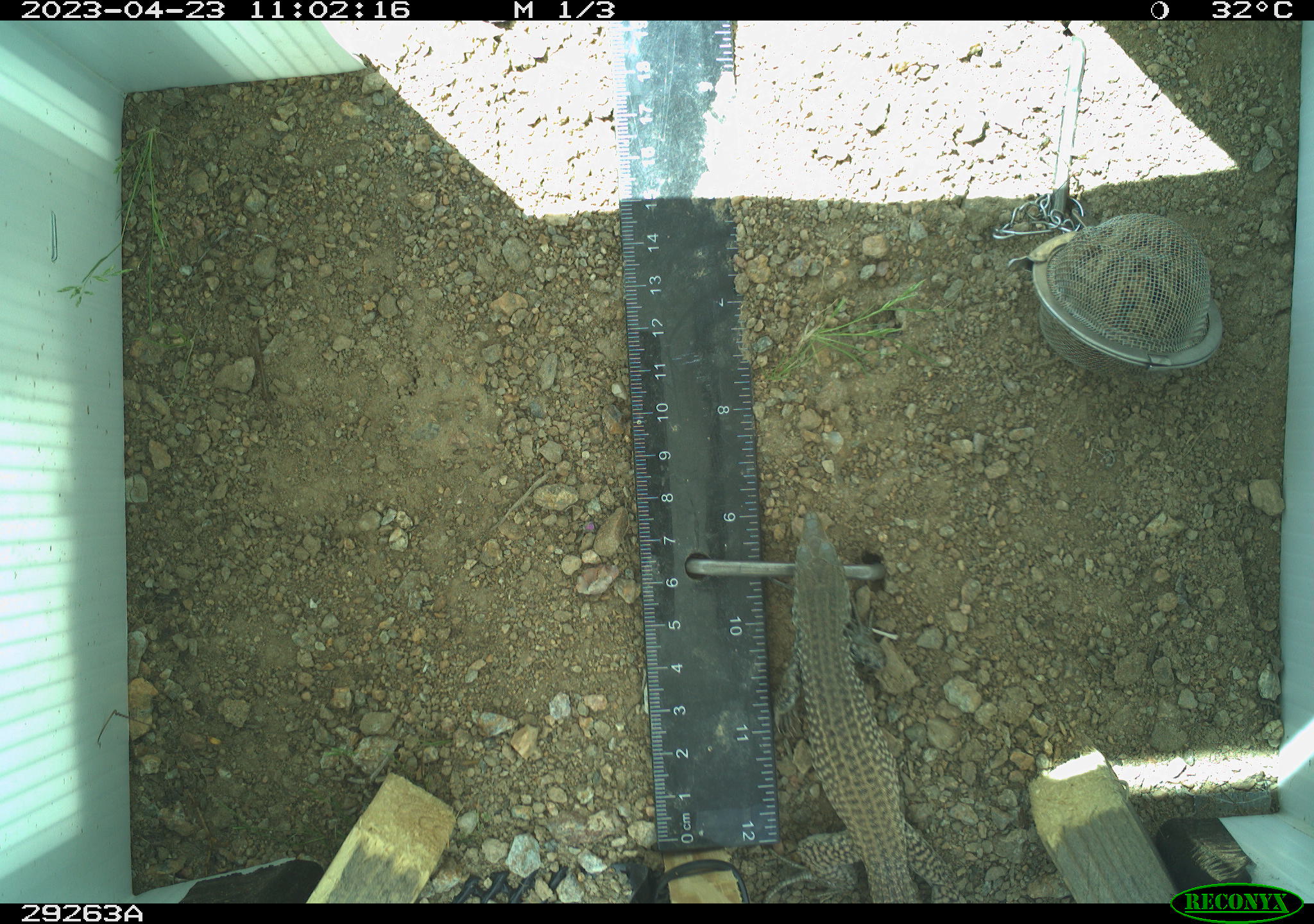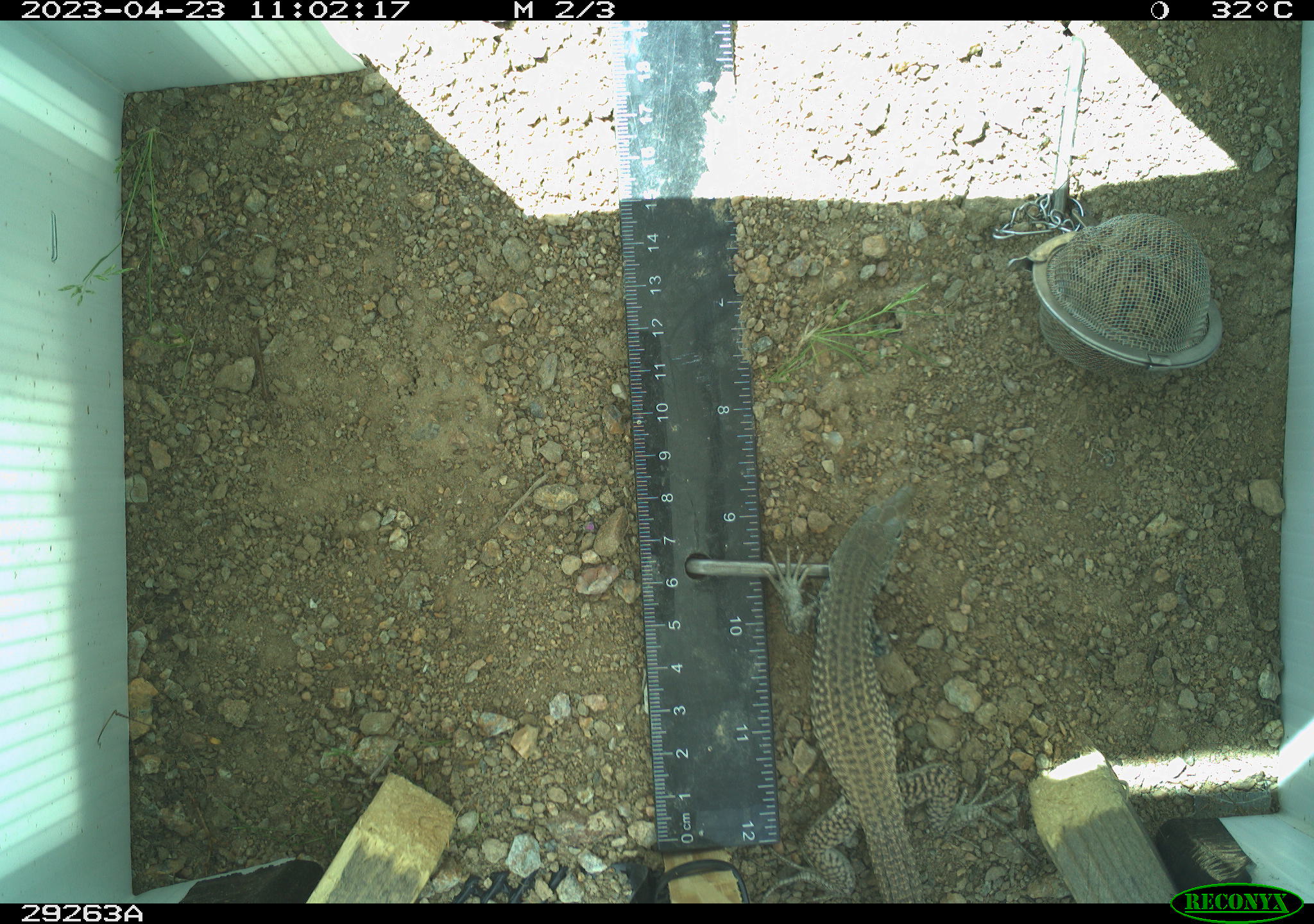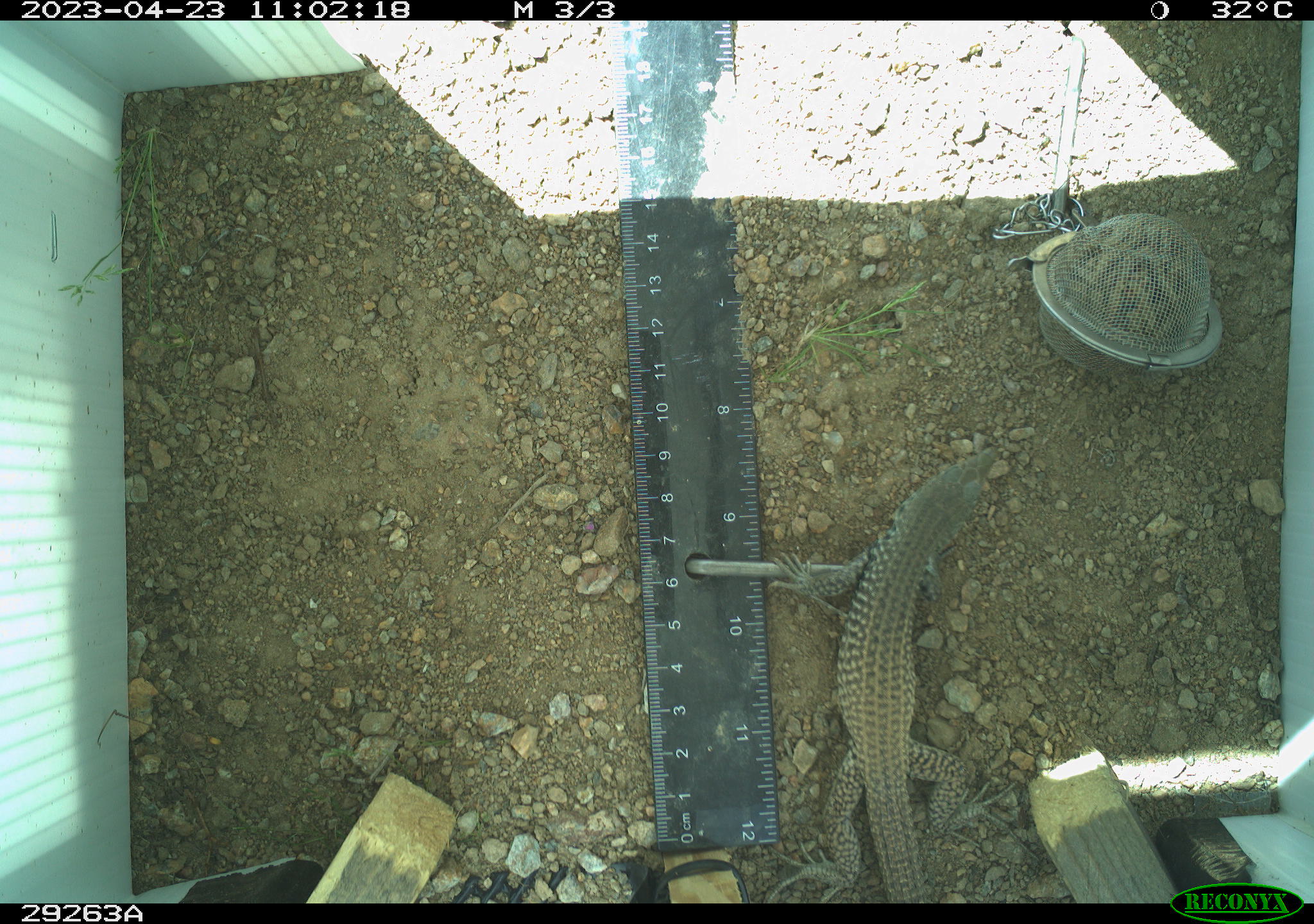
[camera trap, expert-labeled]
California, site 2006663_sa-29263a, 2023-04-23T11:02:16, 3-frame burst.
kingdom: Animalia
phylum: Chordata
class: Reptilia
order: Squamata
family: Teiidae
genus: Aspidoscelis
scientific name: Aspidoscelis tigris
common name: western whiptail